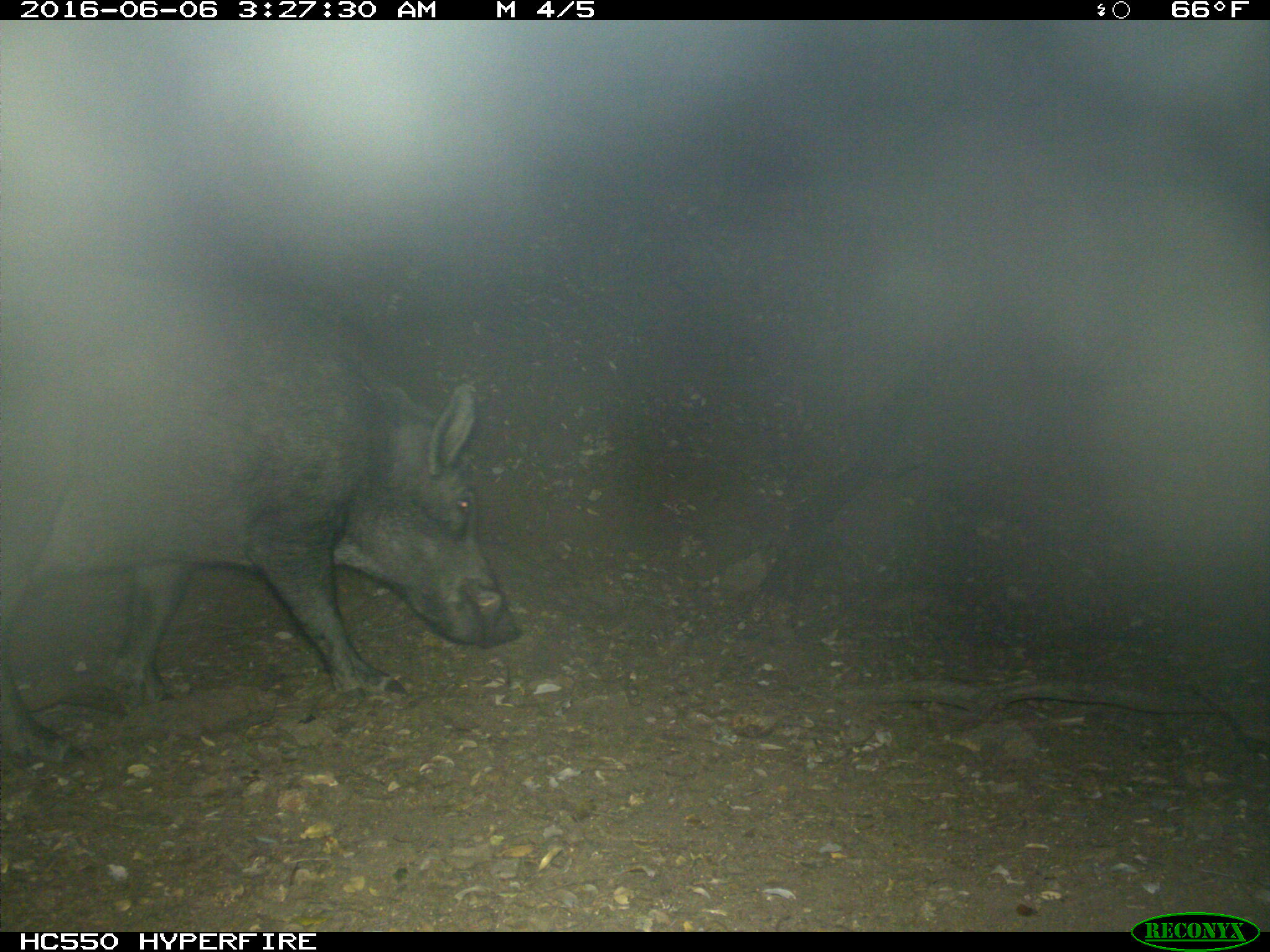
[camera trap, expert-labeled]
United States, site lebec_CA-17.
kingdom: Animalia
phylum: Chordata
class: Mammalia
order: Artiodactyla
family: Suidae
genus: Sus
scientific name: Sus scrofa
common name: wild boar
Sus scrofa (wild boar).